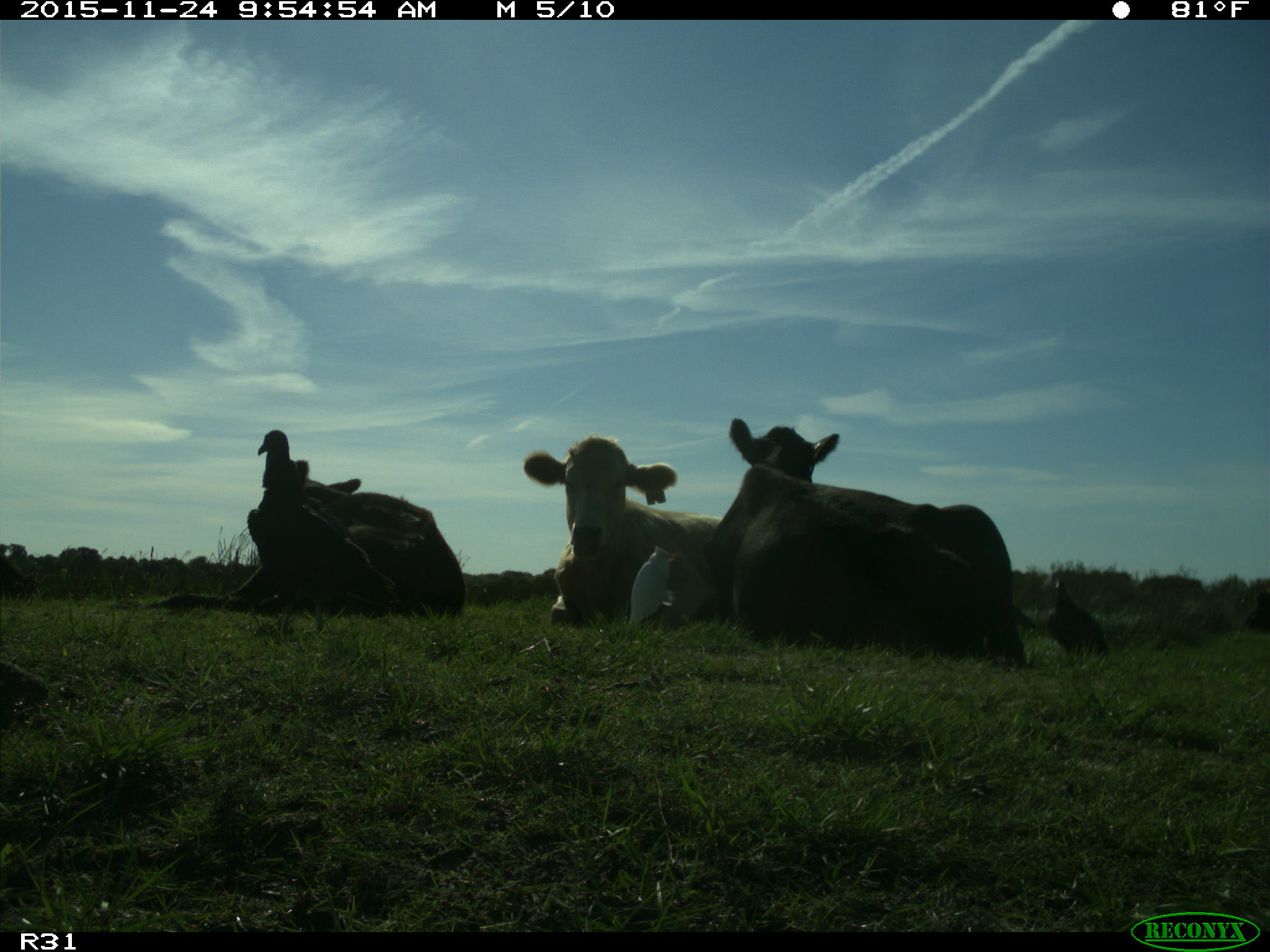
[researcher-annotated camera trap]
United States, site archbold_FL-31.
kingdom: Animalia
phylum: Chordata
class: Mammalia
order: Artiodactyla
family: Bovidae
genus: Bos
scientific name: Bos taurus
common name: domestic cow